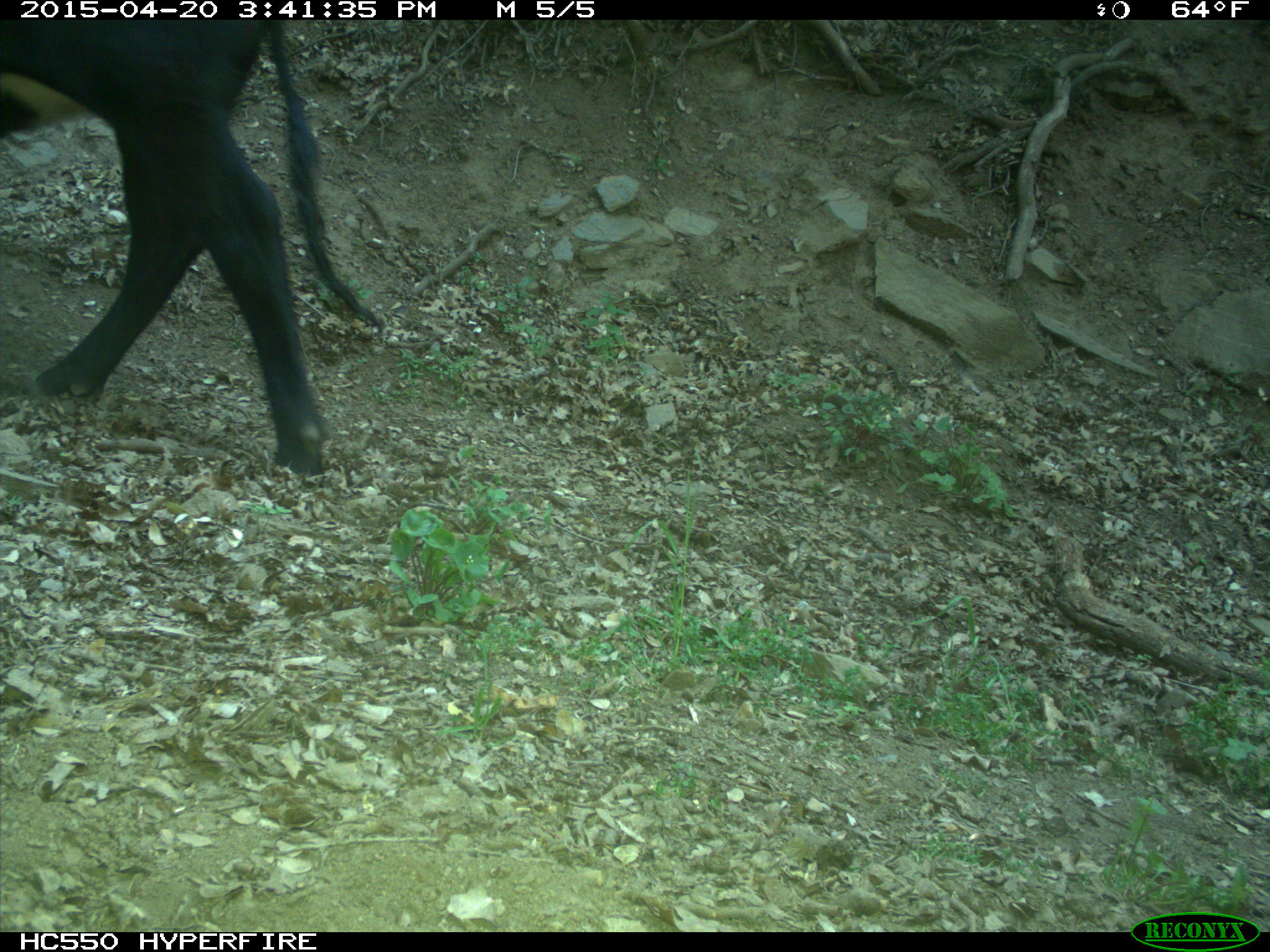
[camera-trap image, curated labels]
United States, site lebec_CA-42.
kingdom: Animalia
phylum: Chordata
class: Mammalia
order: Artiodactyla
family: Bovidae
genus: Bos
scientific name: Bos taurus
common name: domestic cow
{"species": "Bos taurus (domestic cow)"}